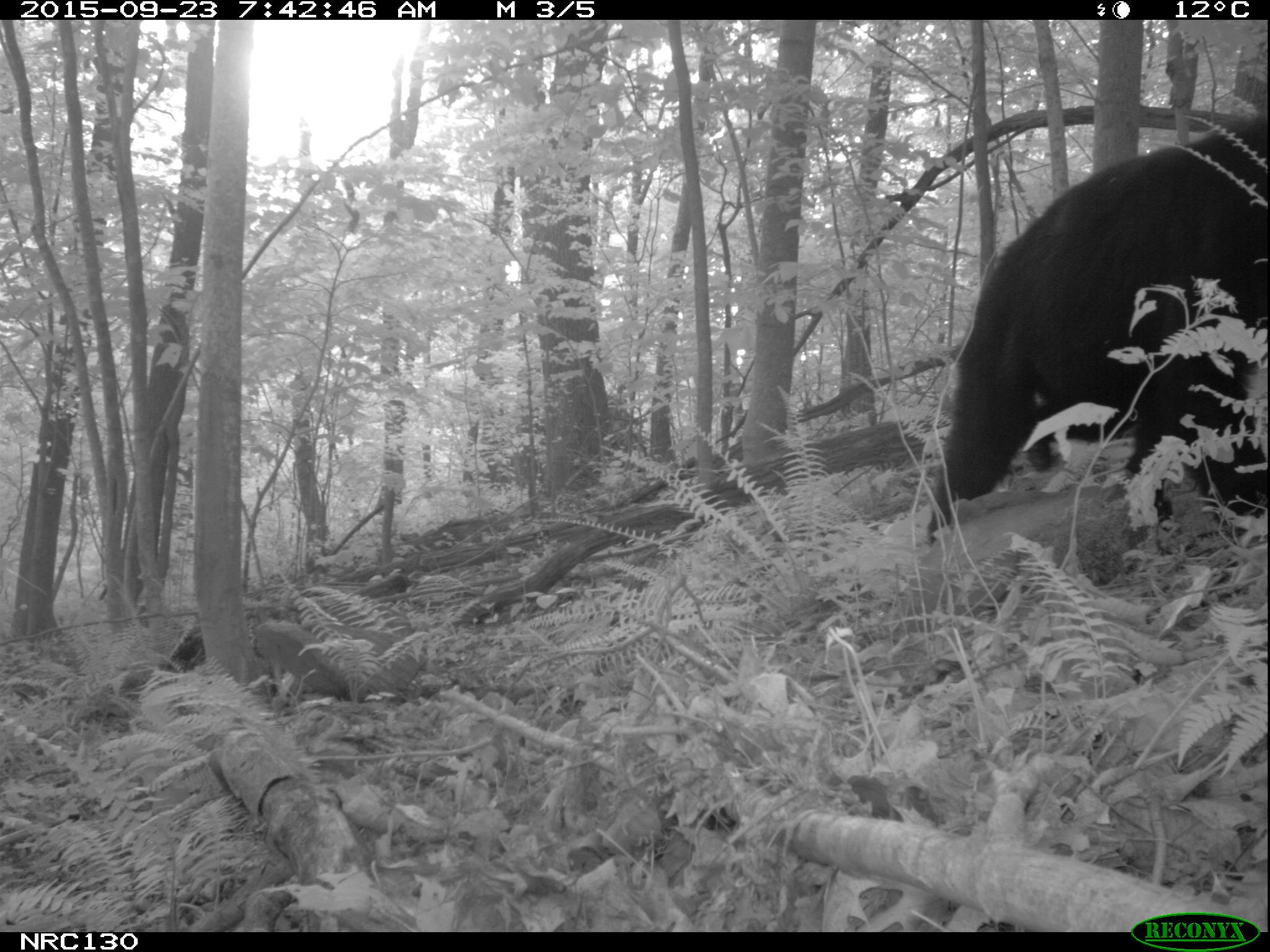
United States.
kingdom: Animalia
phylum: Chordata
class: Mammalia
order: Carnivora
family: Ursidae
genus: Ursus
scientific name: Ursus americanus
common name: american black bear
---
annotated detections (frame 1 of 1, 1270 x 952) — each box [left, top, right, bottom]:
American Black Bear: [925, 115, 1270, 543]